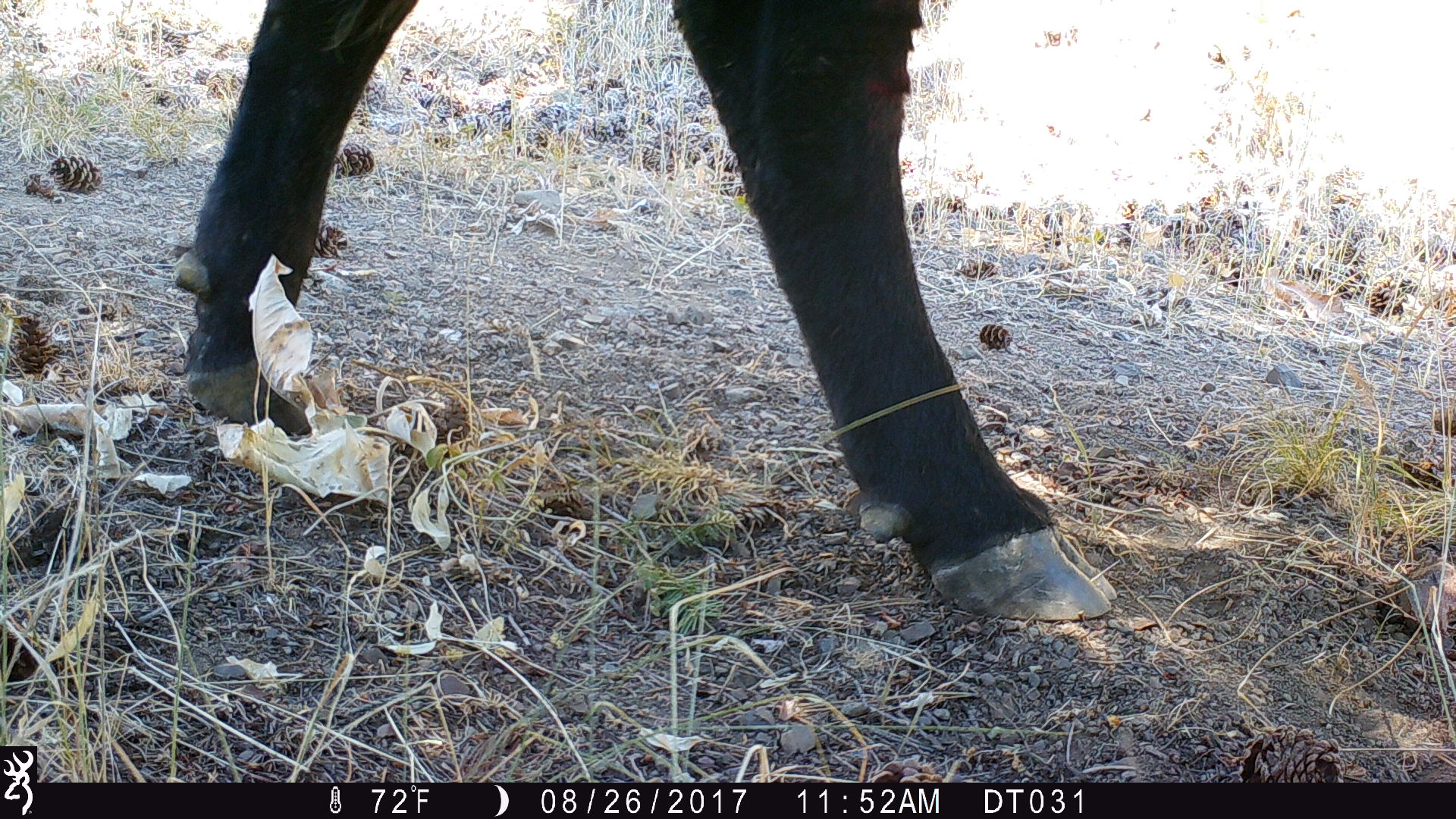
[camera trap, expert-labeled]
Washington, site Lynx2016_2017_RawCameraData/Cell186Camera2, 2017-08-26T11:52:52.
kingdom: Animalia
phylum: Chordata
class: Mammalia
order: Artiodactyla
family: Bovidae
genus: Bos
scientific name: Bos taurus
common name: domestic cattle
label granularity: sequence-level